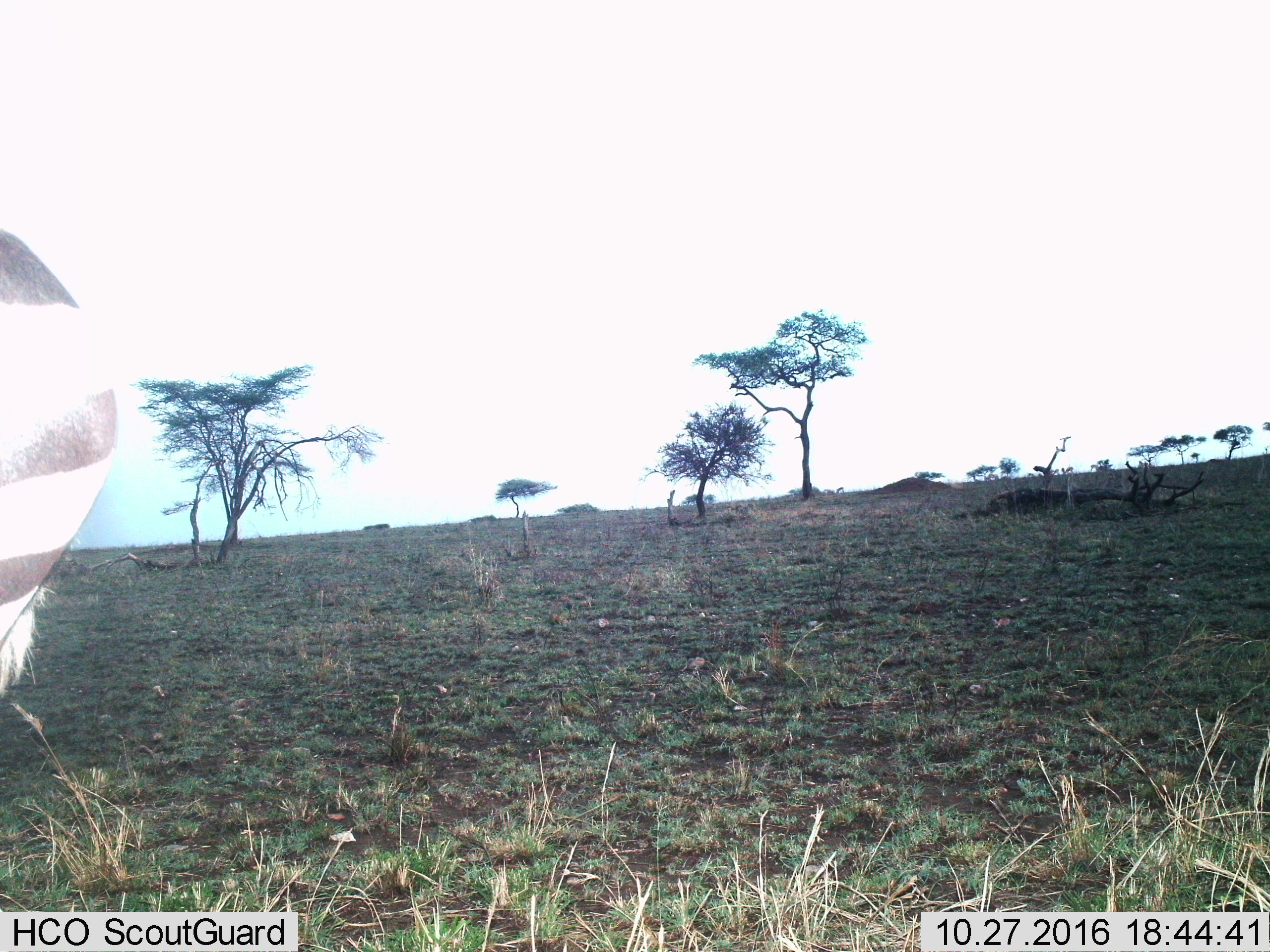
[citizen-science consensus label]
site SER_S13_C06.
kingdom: Animalia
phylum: Chordata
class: Mammalia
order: Perissodactyla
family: Equidae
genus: Equus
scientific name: Equus quagga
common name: plains zebra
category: zebraplains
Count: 1.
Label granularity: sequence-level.